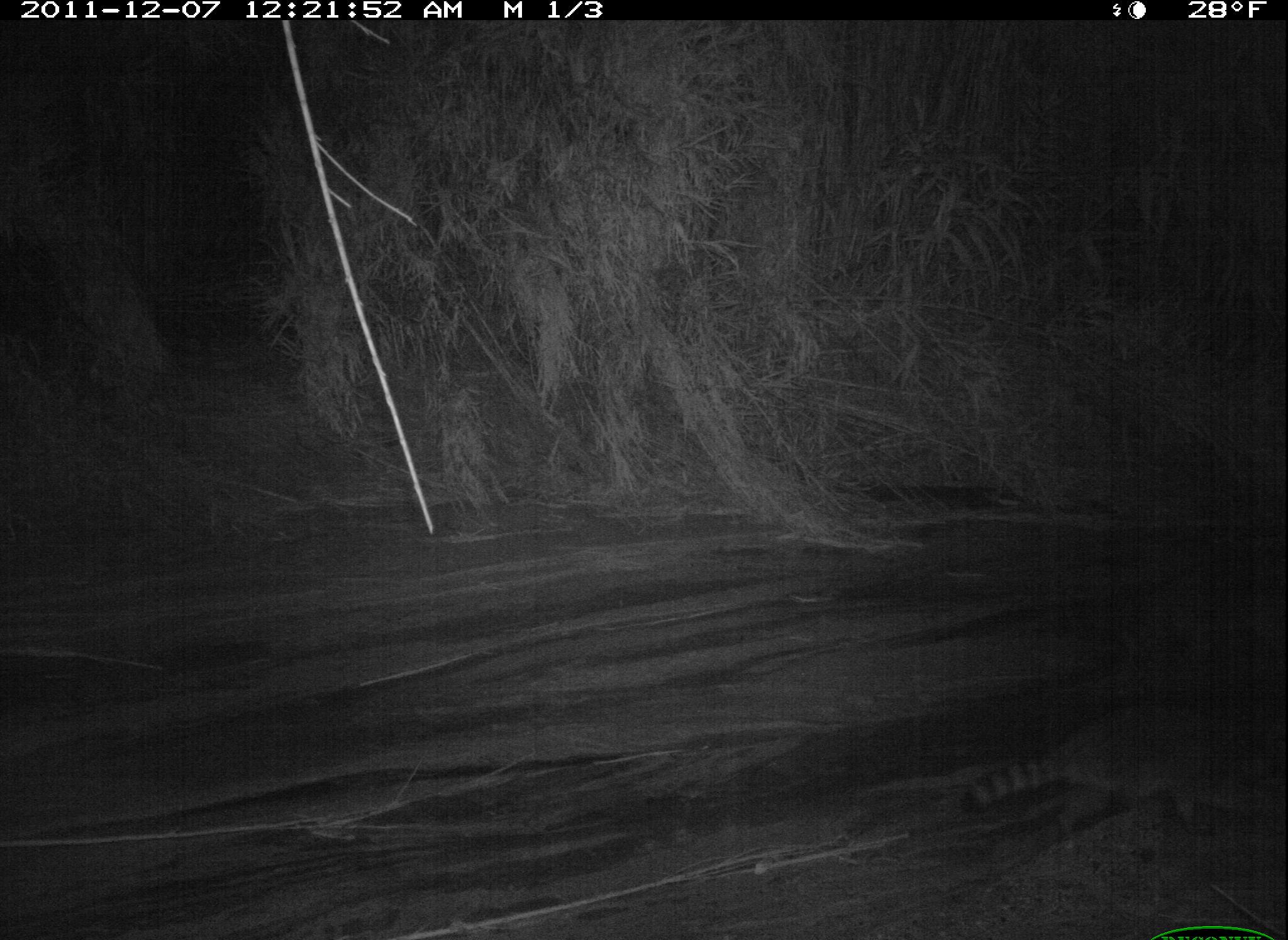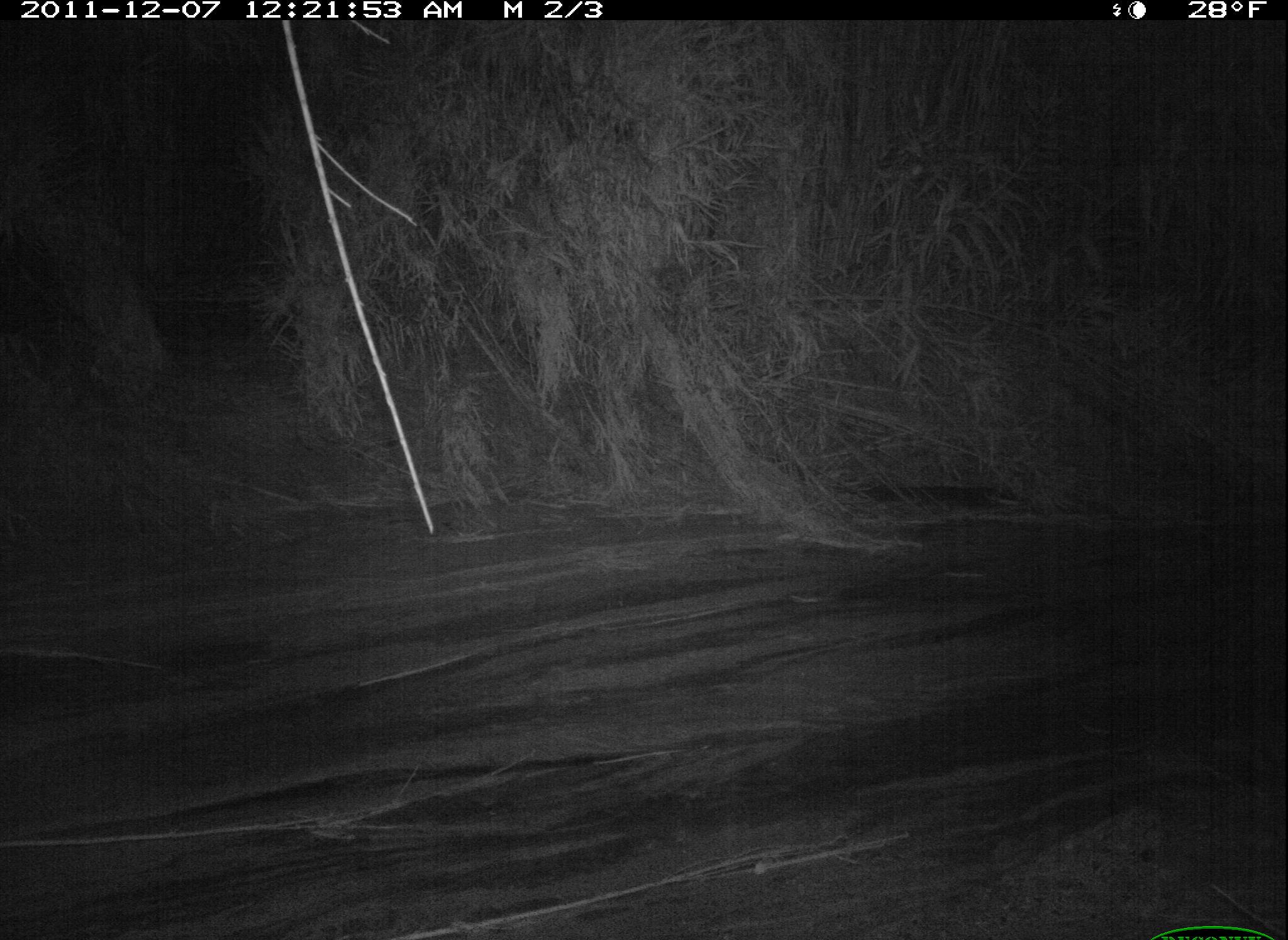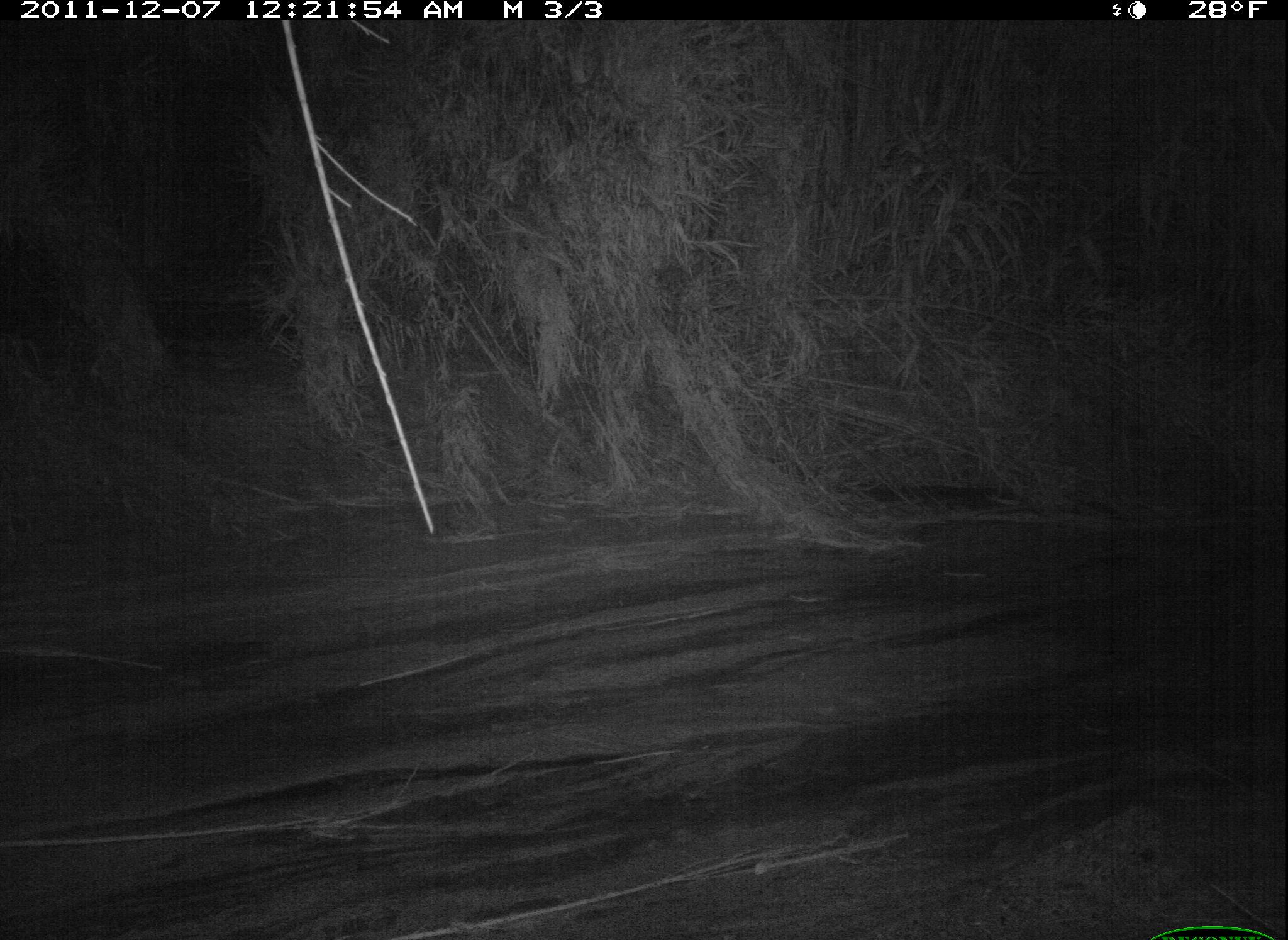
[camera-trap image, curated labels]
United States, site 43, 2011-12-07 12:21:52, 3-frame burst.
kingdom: Animalia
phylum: Chordata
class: Mammalia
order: Carnivora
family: Procyonidae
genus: Procyon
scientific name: Procyon lotor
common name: raccoon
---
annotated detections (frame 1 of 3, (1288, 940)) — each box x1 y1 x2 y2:
raccoon: 960 683 1275 846